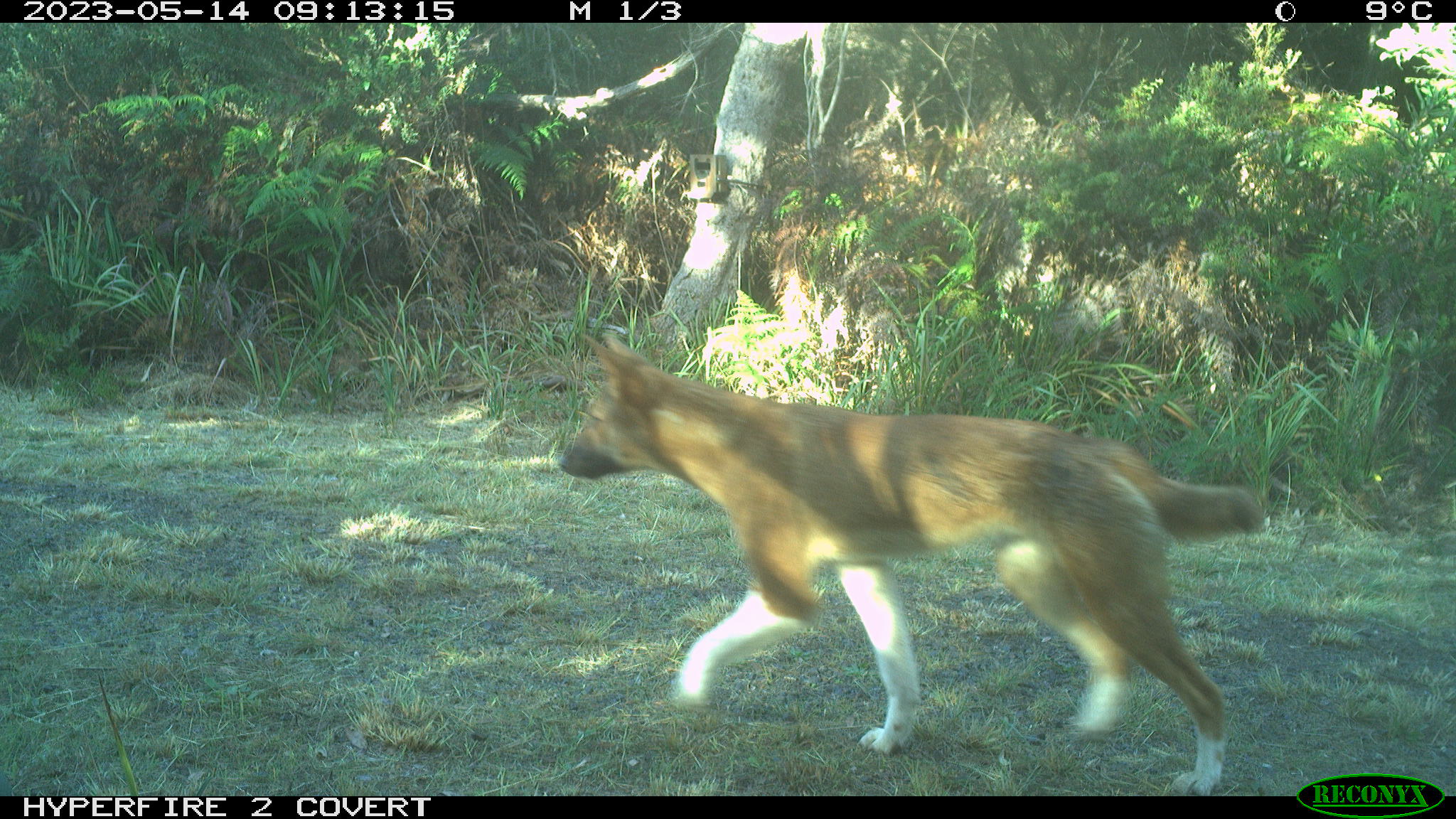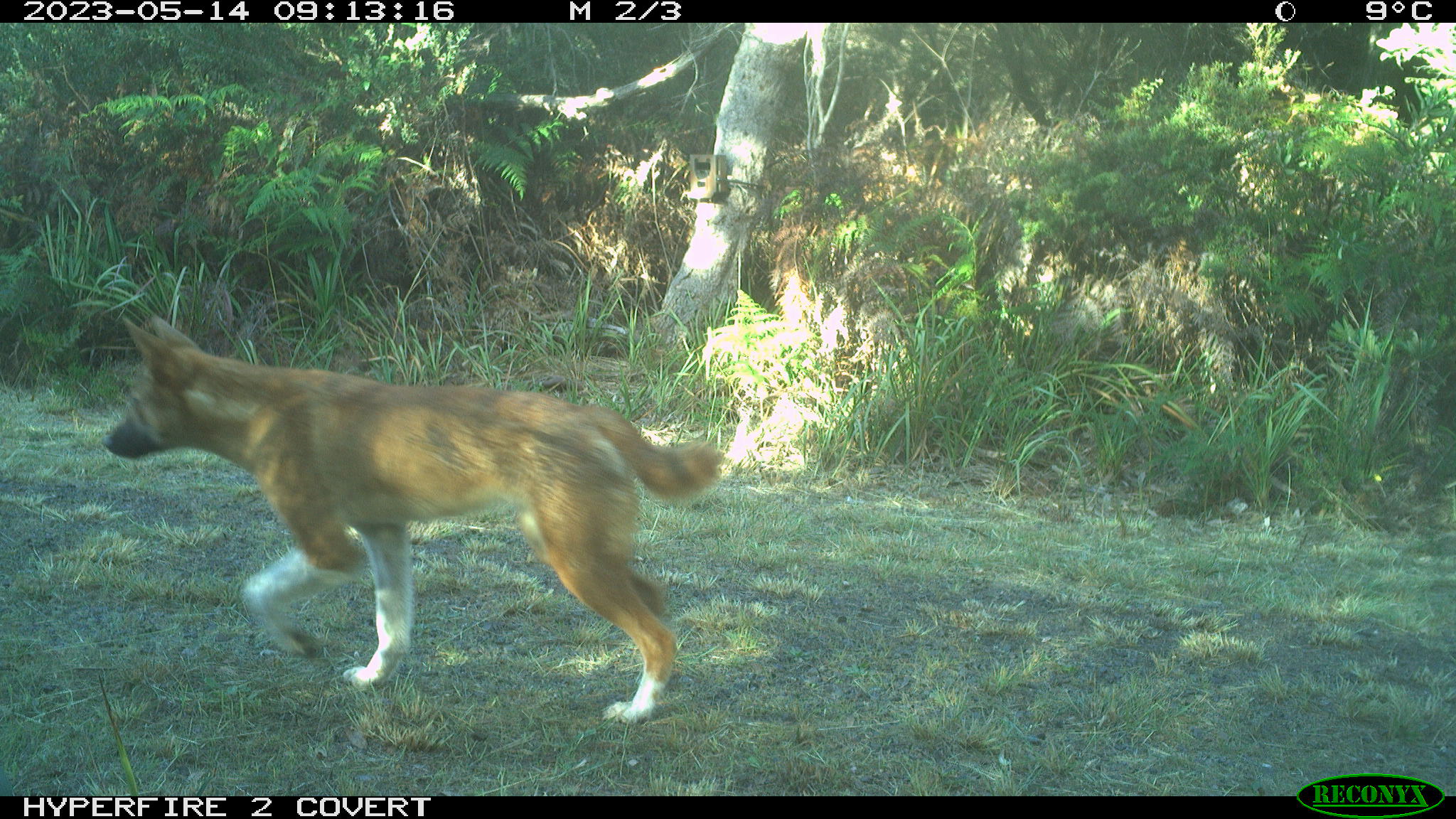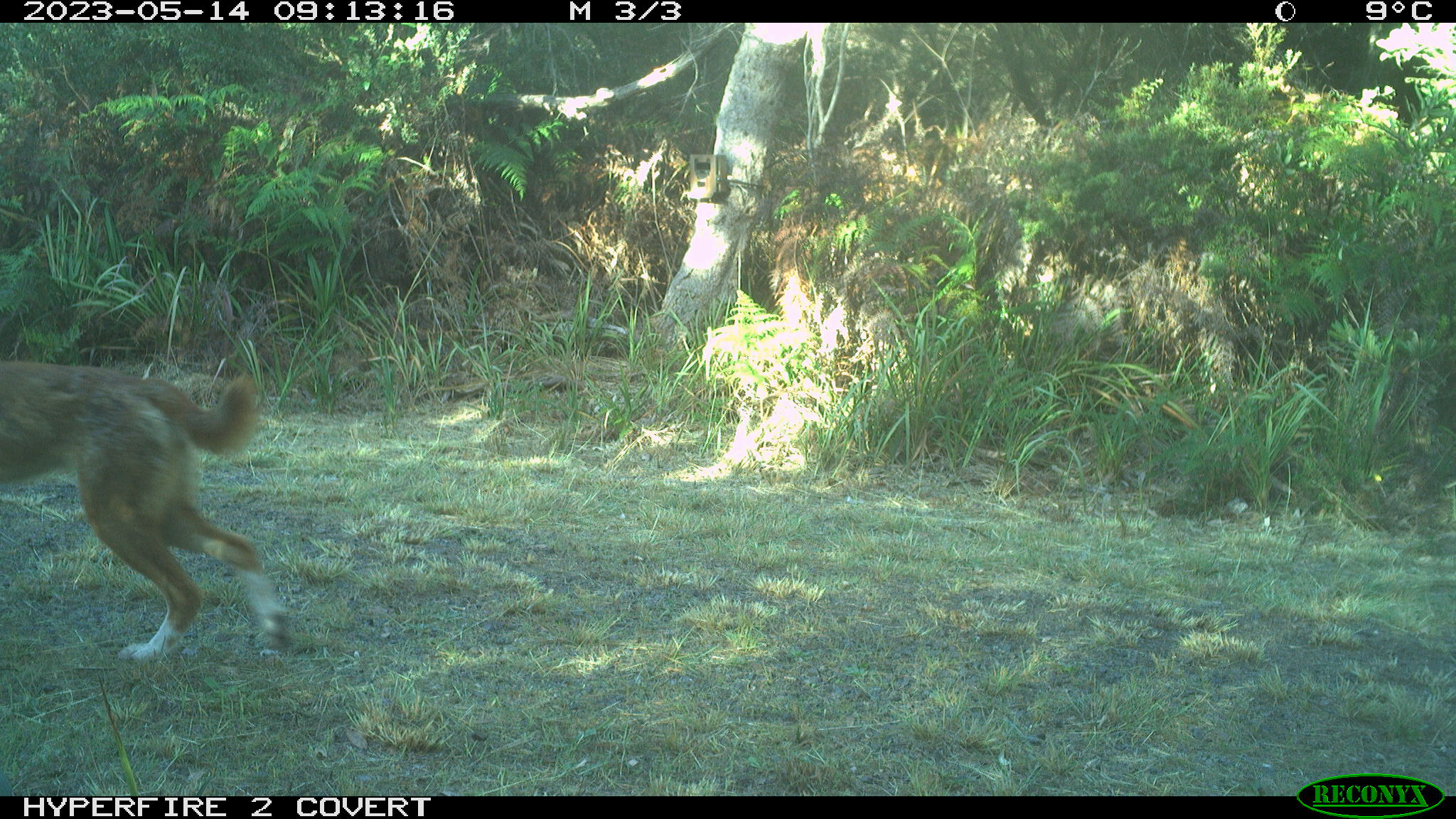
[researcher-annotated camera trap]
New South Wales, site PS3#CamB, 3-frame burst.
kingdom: Animalia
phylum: Chordata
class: Mammalia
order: Carnivora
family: Canidae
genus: Canis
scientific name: Canis familiaris dingo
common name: dingo